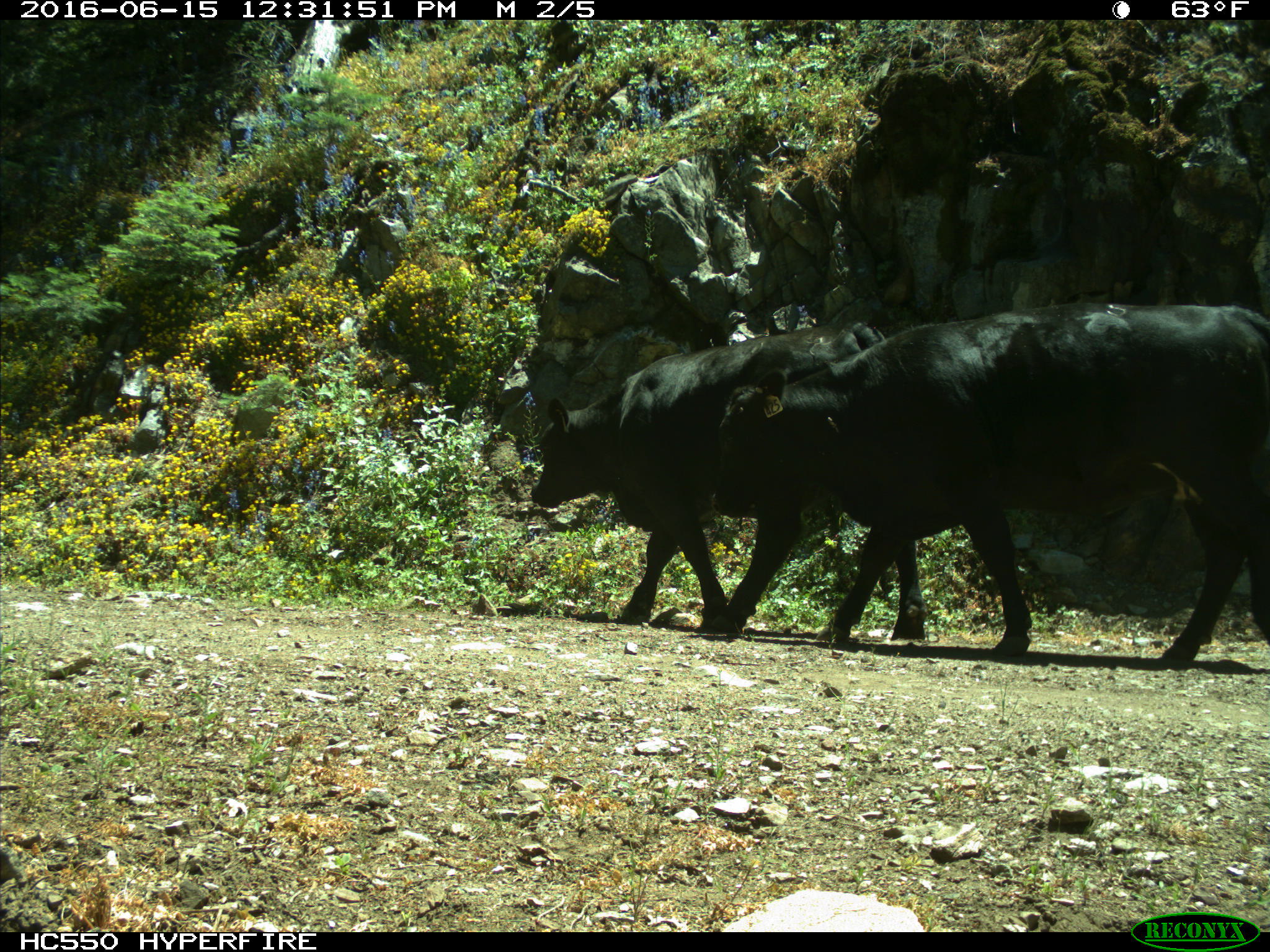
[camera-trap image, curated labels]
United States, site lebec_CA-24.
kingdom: Animalia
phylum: Chordata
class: Mammalia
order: Artiodactyla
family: Bovidae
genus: Bos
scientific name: Bos taurus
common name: domestic cow